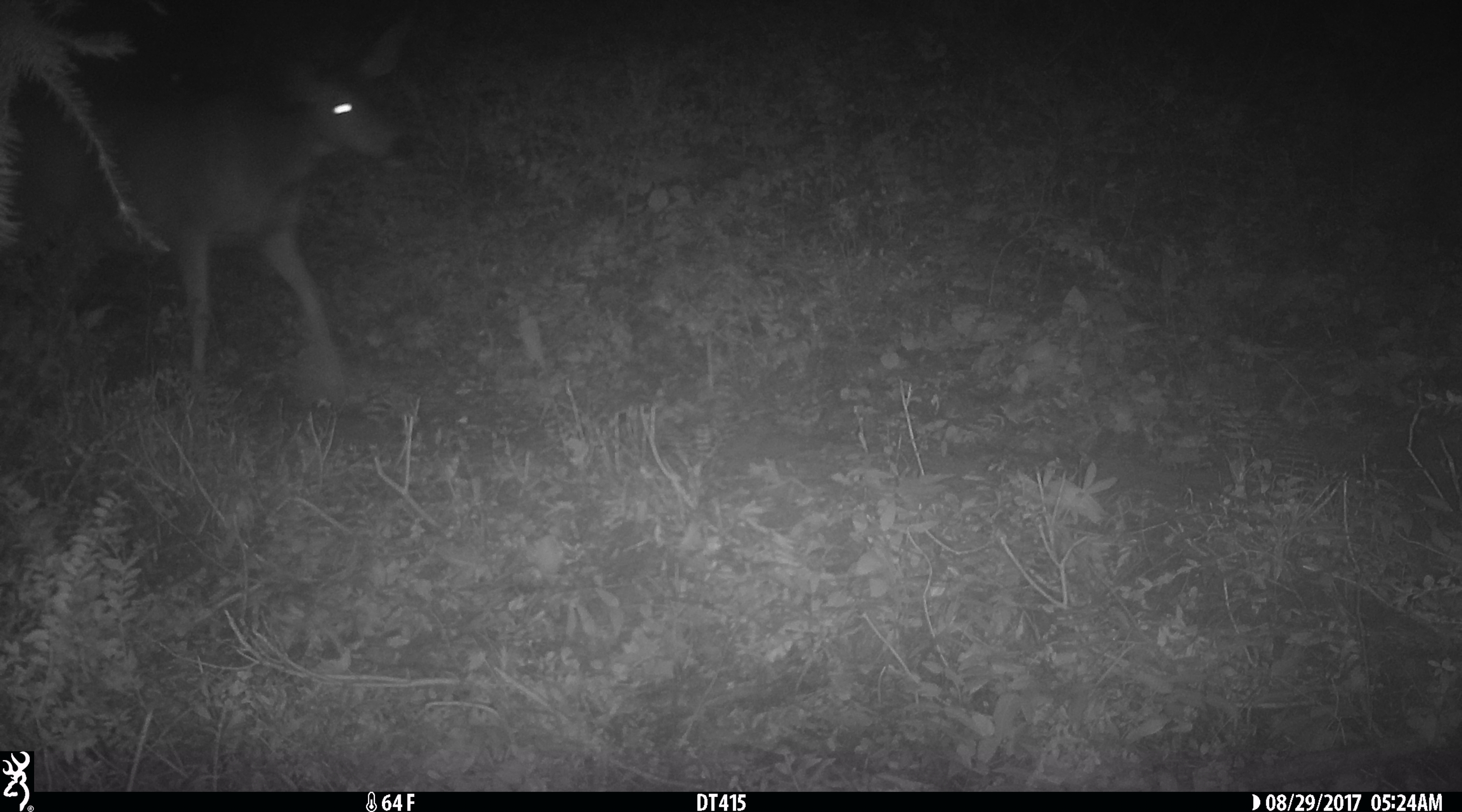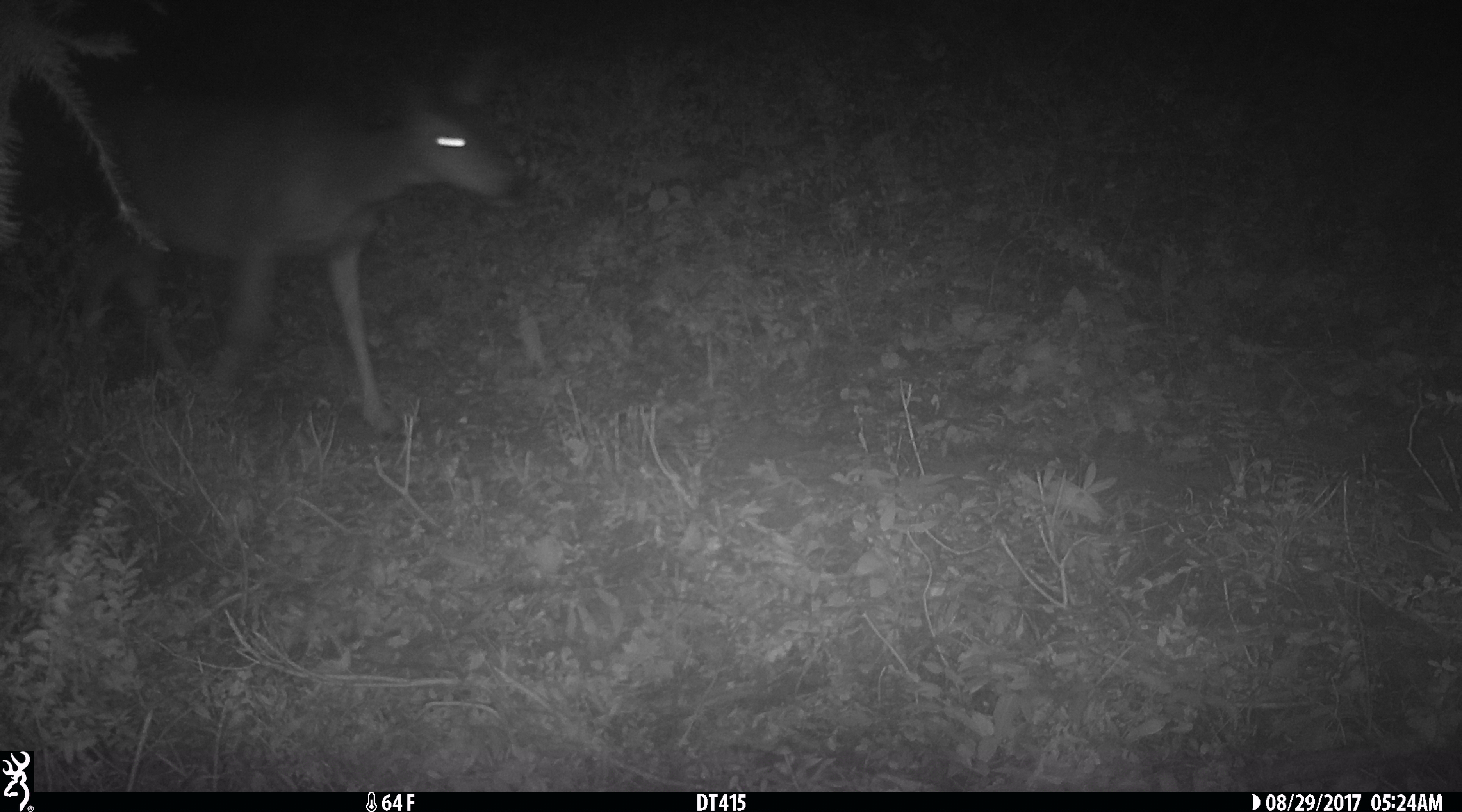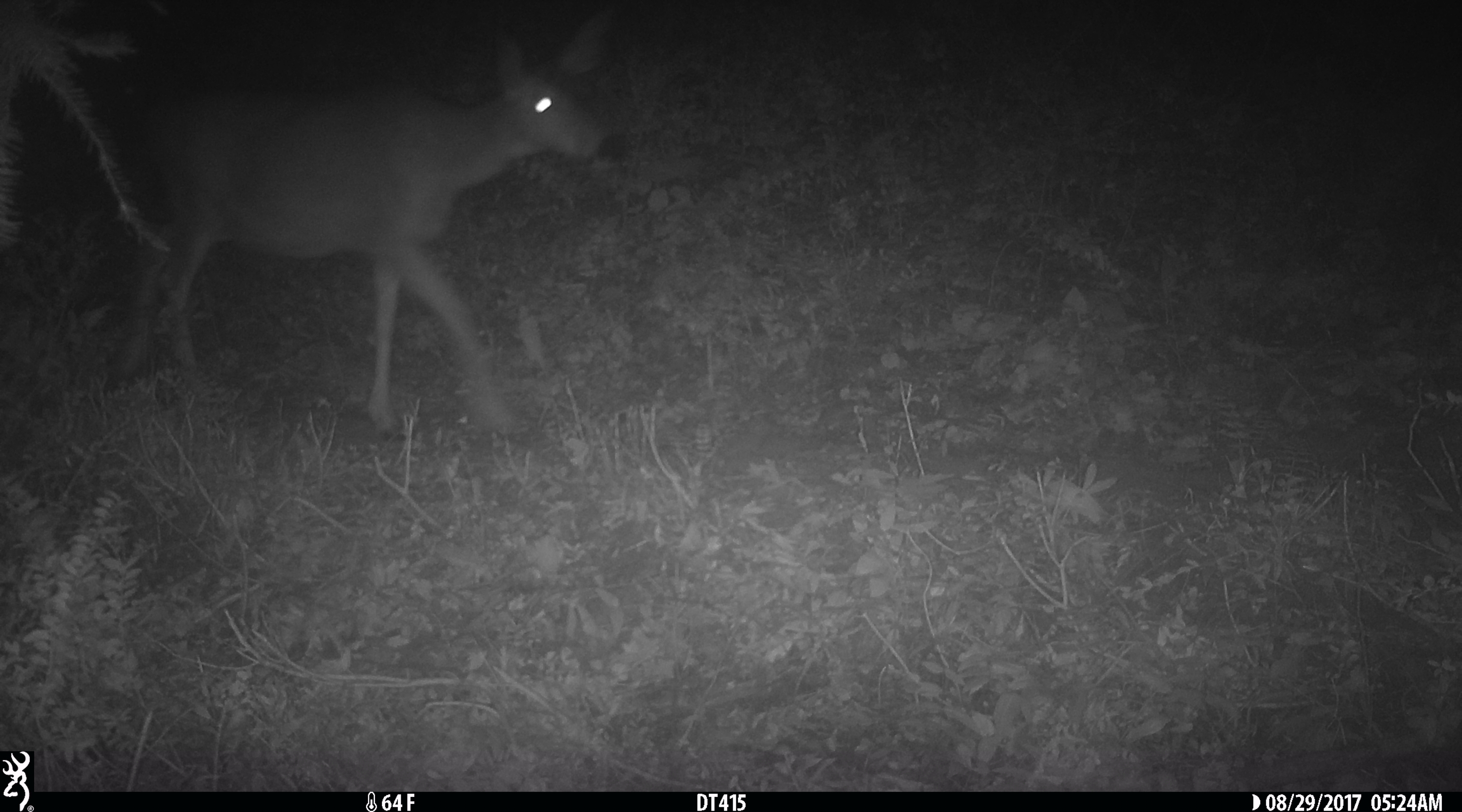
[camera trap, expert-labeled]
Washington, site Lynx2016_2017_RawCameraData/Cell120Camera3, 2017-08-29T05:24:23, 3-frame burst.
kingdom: Animalia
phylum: Chordata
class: Mammalia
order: Artiodactyla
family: Cervidae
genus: Odocoileus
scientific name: Odocoileus hemionus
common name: mule deer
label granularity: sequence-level